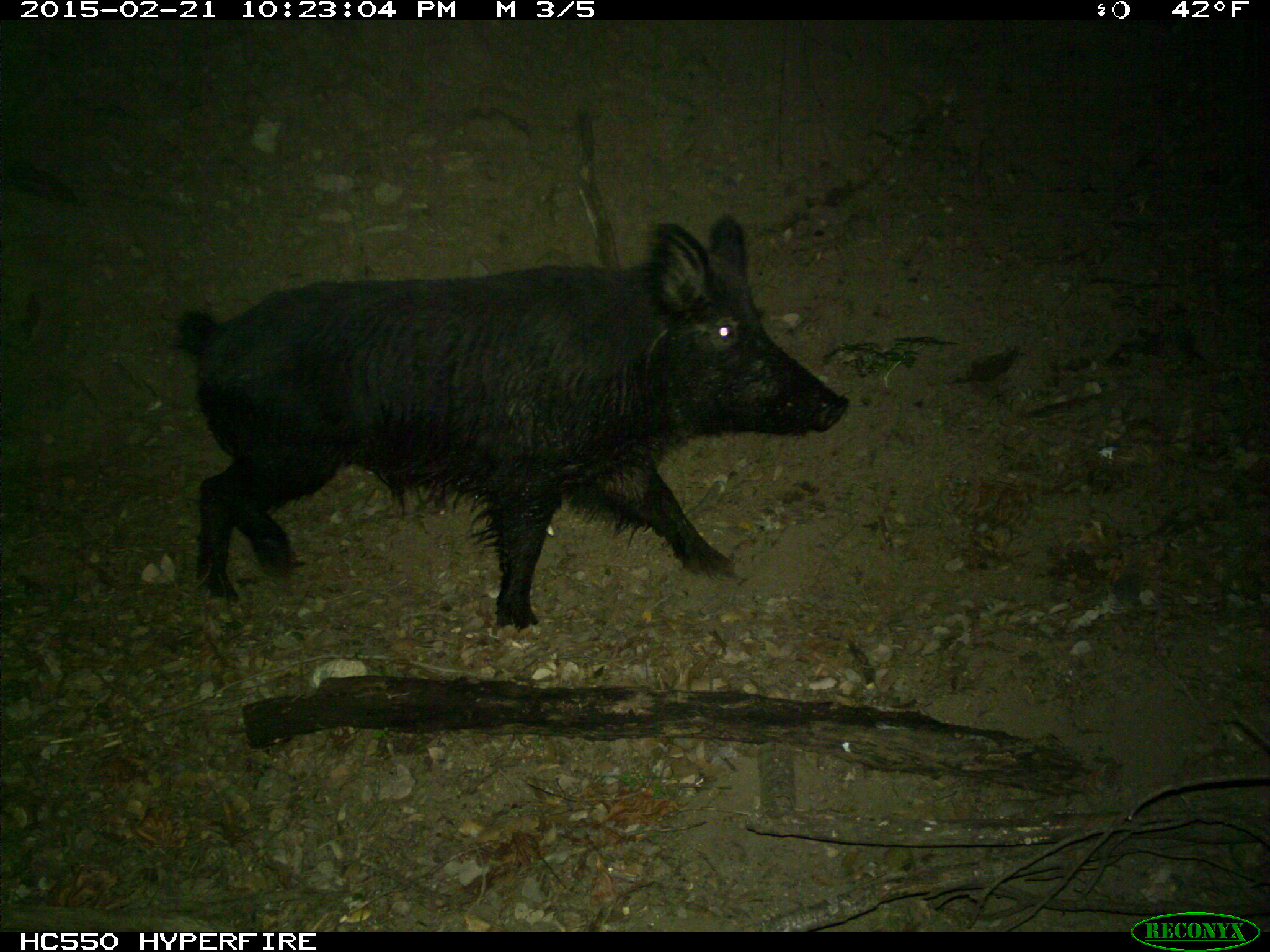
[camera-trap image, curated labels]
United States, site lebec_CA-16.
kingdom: Animalia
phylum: Chordata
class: Mammalia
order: Artiodactyla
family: Suidae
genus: Sus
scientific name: Sus scrofa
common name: wild boar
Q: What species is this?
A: Sus scrofa (wild boar).